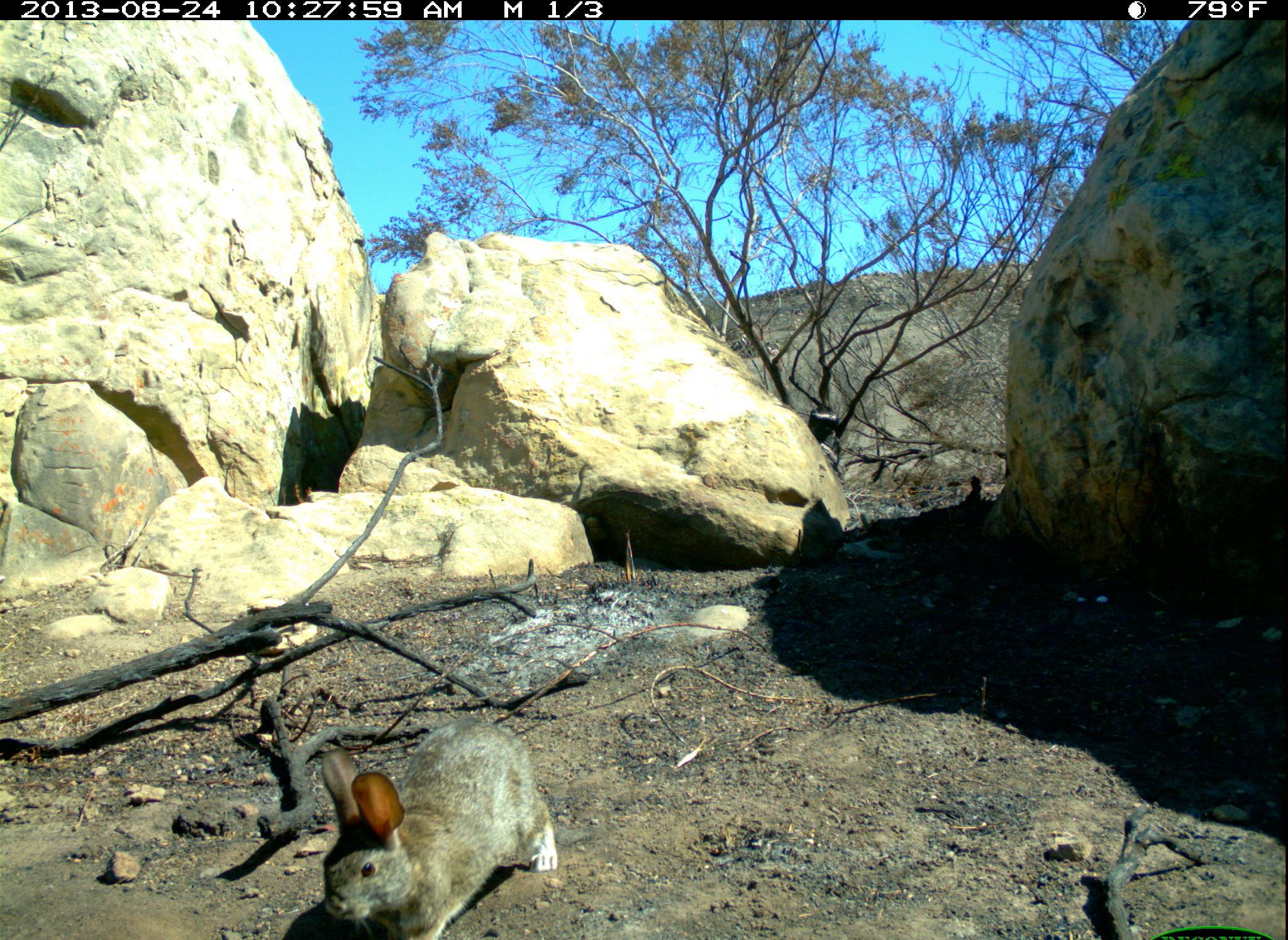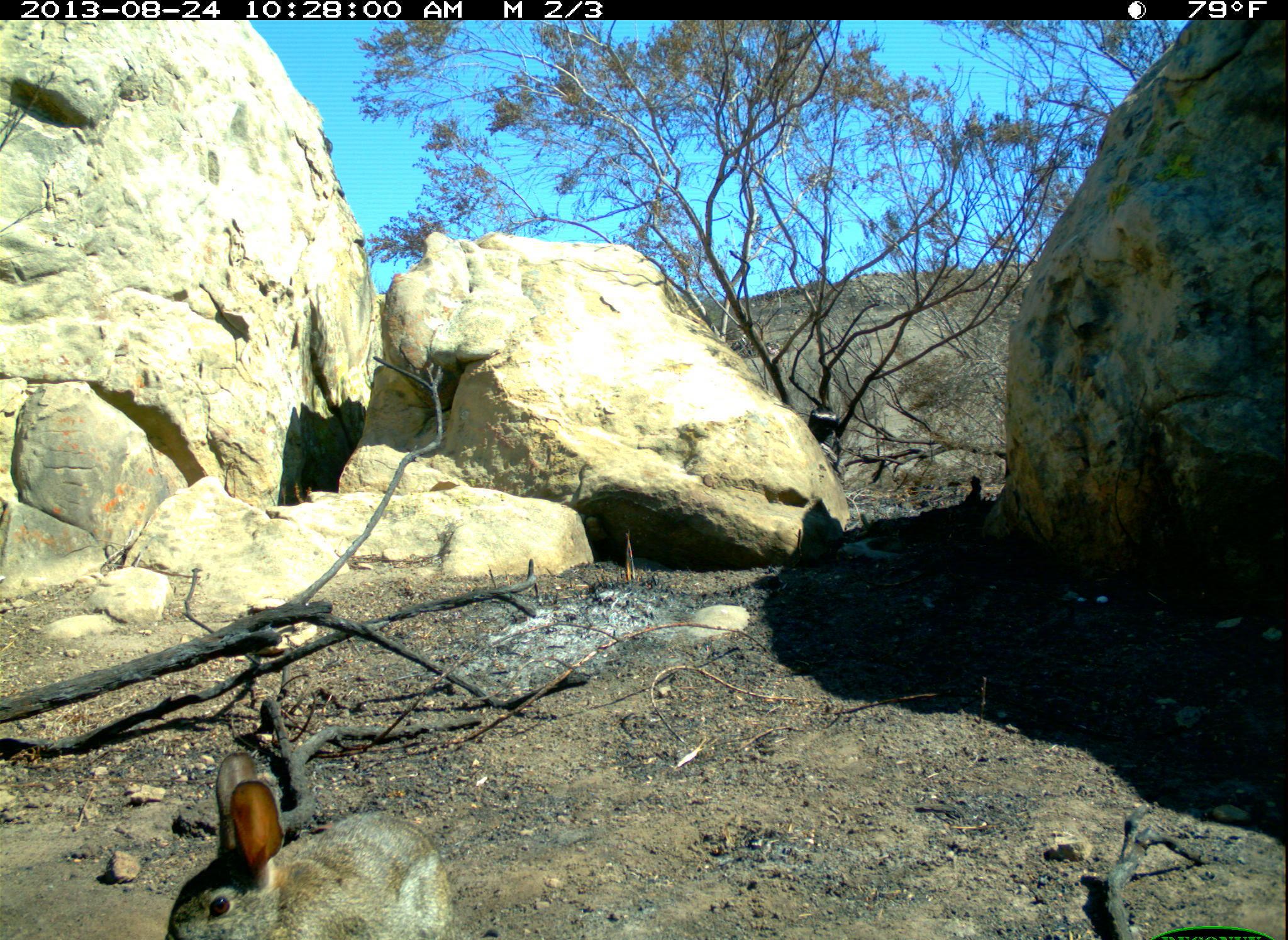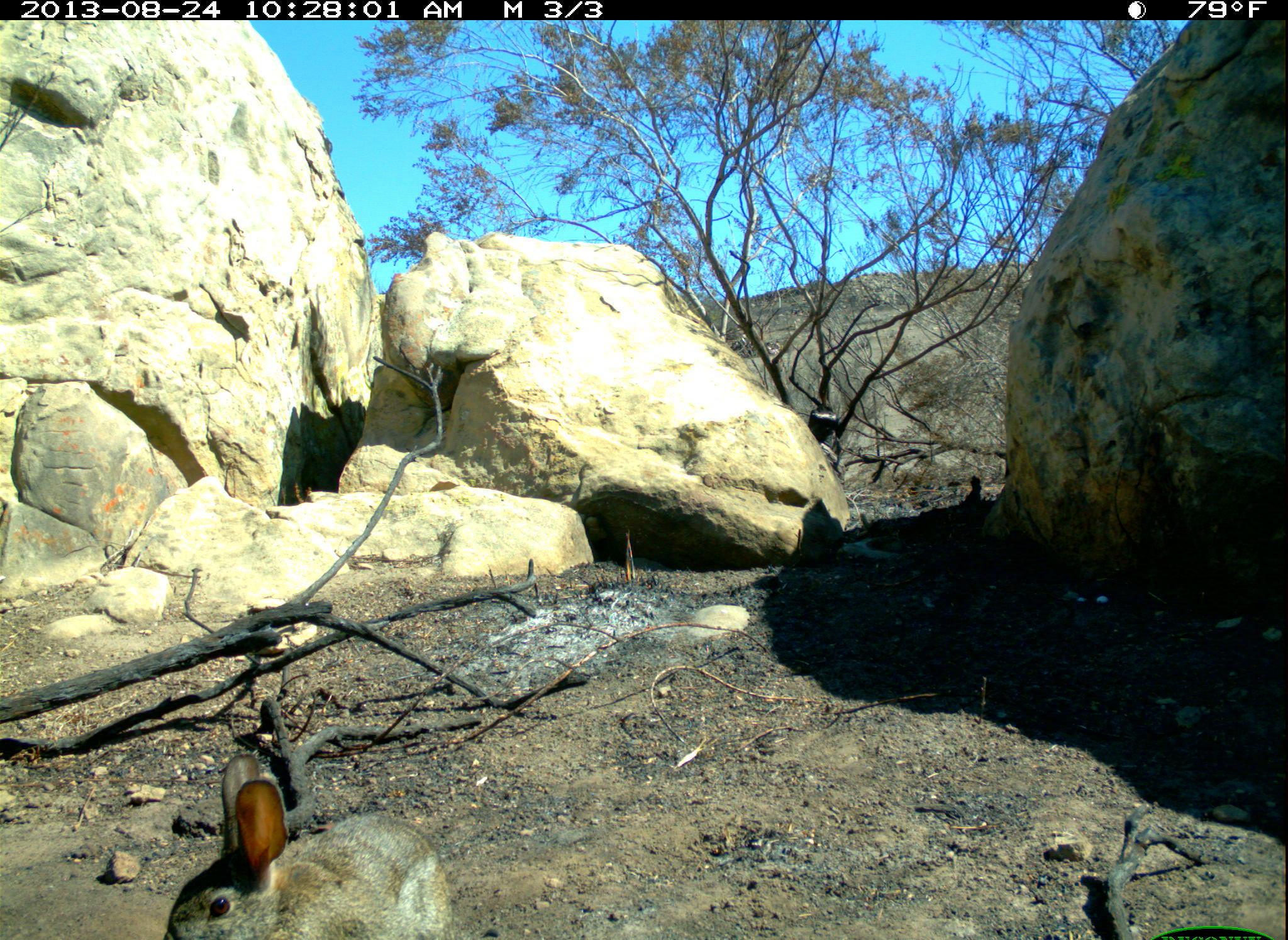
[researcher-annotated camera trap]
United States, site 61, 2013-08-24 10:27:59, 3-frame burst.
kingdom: Animalia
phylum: Chordata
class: Mammalia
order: Lagomorpha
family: Leporidae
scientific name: Leporidae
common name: rabbits and hares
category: rabbit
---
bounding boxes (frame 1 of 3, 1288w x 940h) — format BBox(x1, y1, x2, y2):
rabbit: BBox(301, 712, 576, 940)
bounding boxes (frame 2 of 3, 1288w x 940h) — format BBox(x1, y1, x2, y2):
rabbit: BBox(148, 734, 473, 934)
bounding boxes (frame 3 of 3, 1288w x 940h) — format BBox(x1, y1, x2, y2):
rabbit: BBox(156, 730, 469, 933)